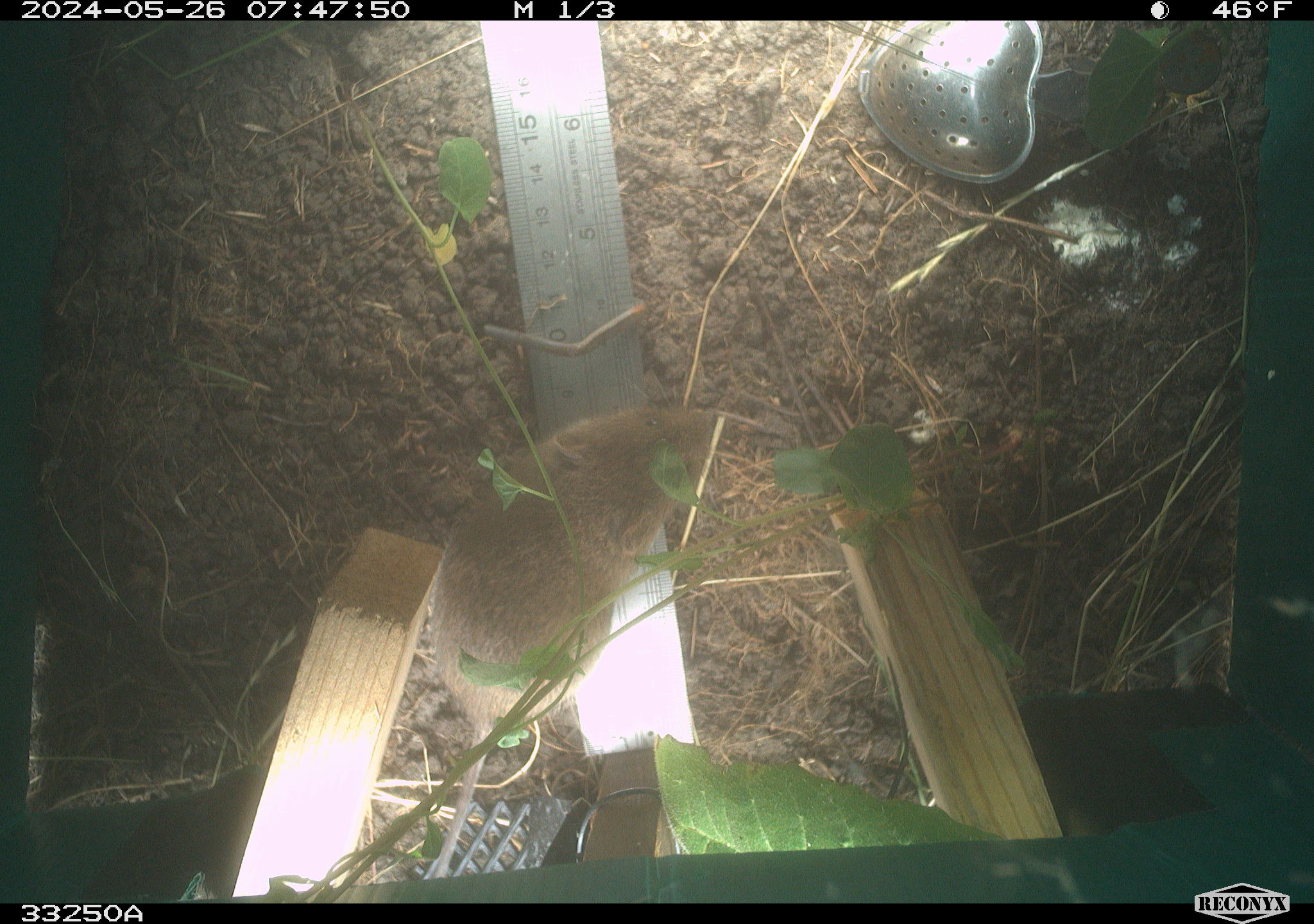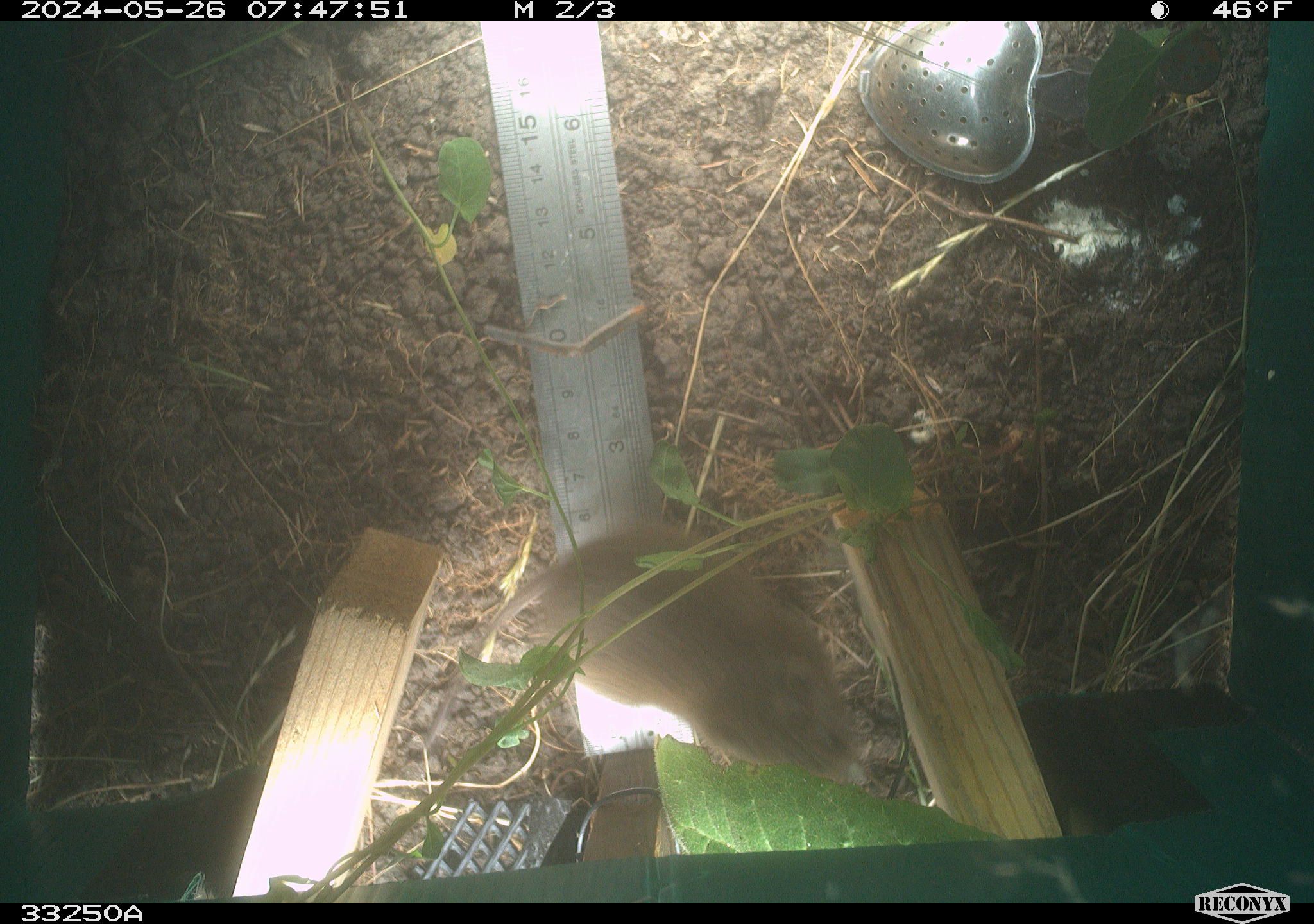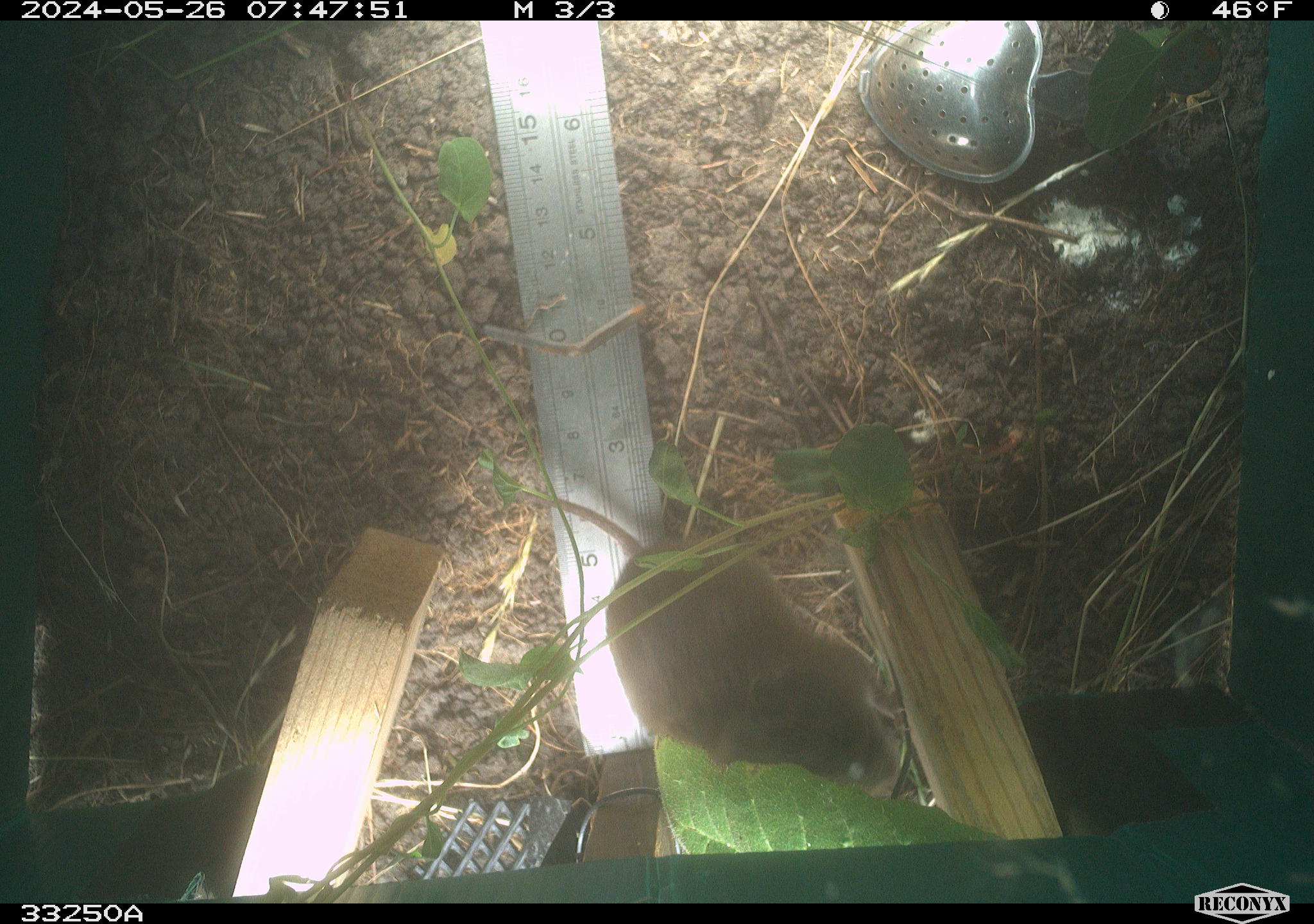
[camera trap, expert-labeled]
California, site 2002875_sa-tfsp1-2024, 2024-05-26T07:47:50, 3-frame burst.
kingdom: Animalia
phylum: Chordata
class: Mammalia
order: Rodentia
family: Cricetidae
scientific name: Arvicolinae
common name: voles, lemmings, and muskrats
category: arvicolinae subfamily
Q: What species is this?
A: Arvicolinae subfamily (voles, lemmings, and muskrats) (Arvicolinae).